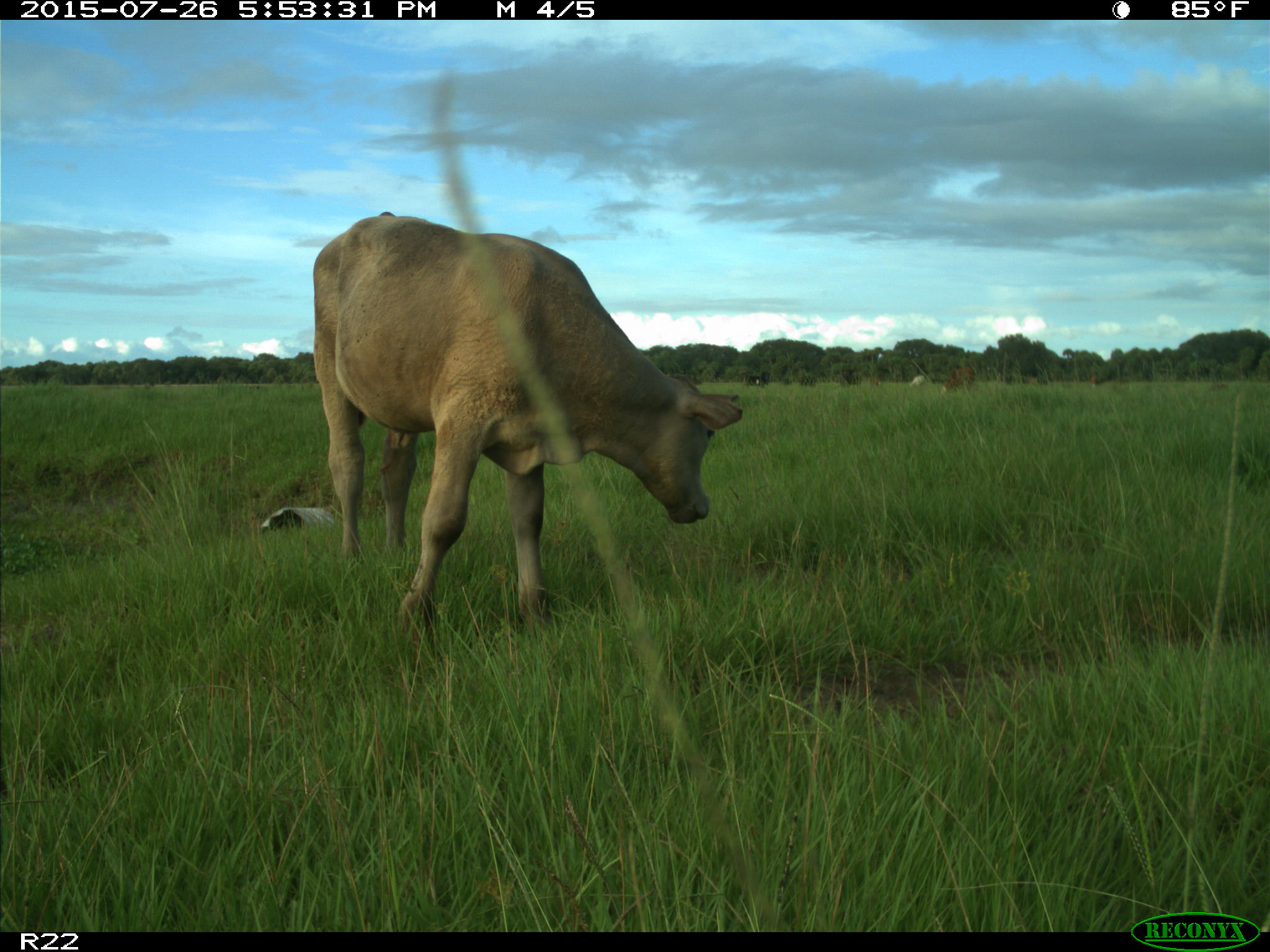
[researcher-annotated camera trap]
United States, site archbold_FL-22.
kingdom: Animalia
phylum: Chordata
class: Mammalia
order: Artiodactyla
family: Bovidae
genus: Bos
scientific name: Bos taurus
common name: domestic cow